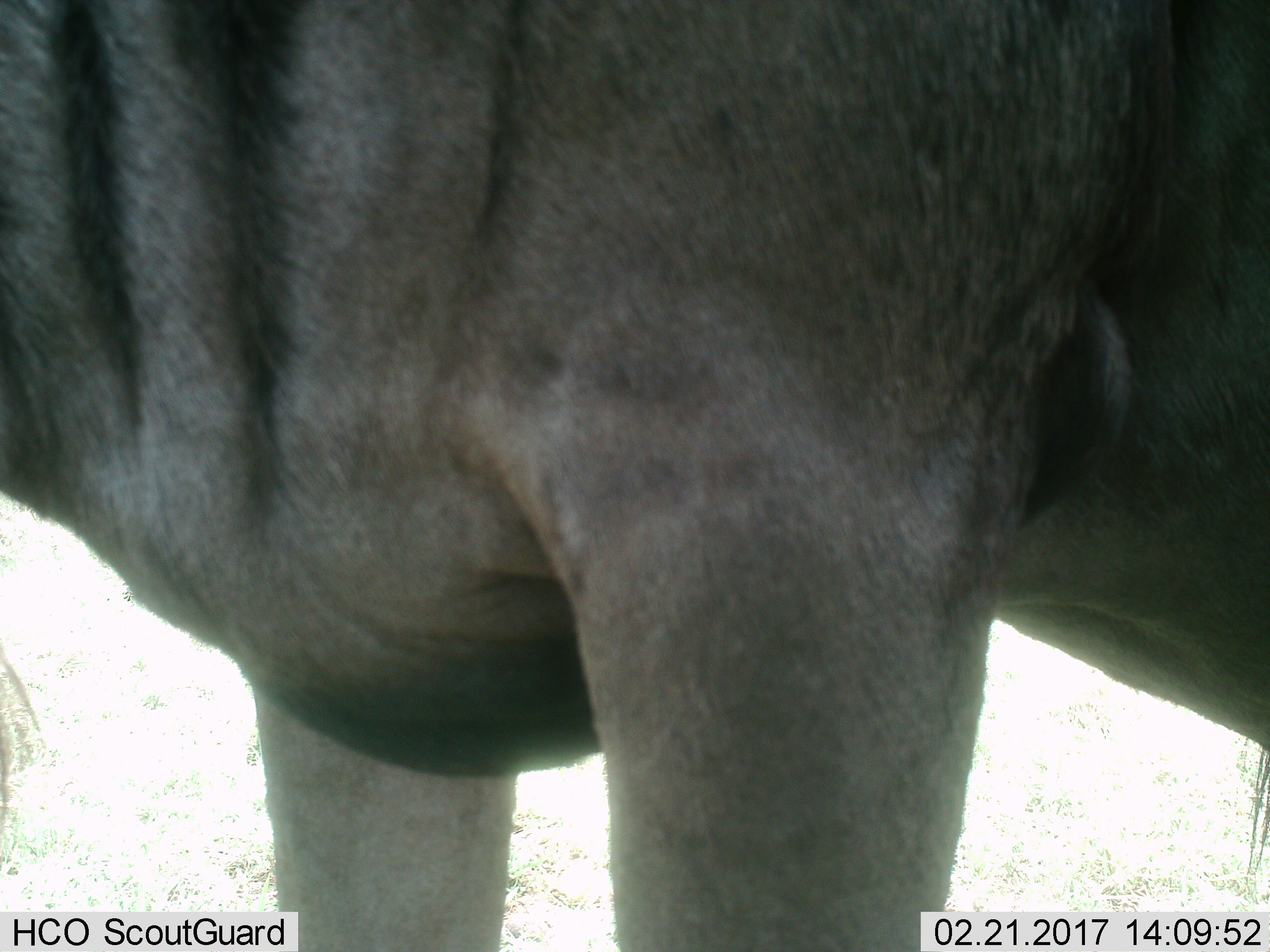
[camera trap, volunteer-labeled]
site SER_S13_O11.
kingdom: Animalia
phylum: Chordata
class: Mammalia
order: Artiodactyla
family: Bovidae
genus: Connochaetes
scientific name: Connochaetes taurinus taurinus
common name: blue wildebeest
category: wildebeestblue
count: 1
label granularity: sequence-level